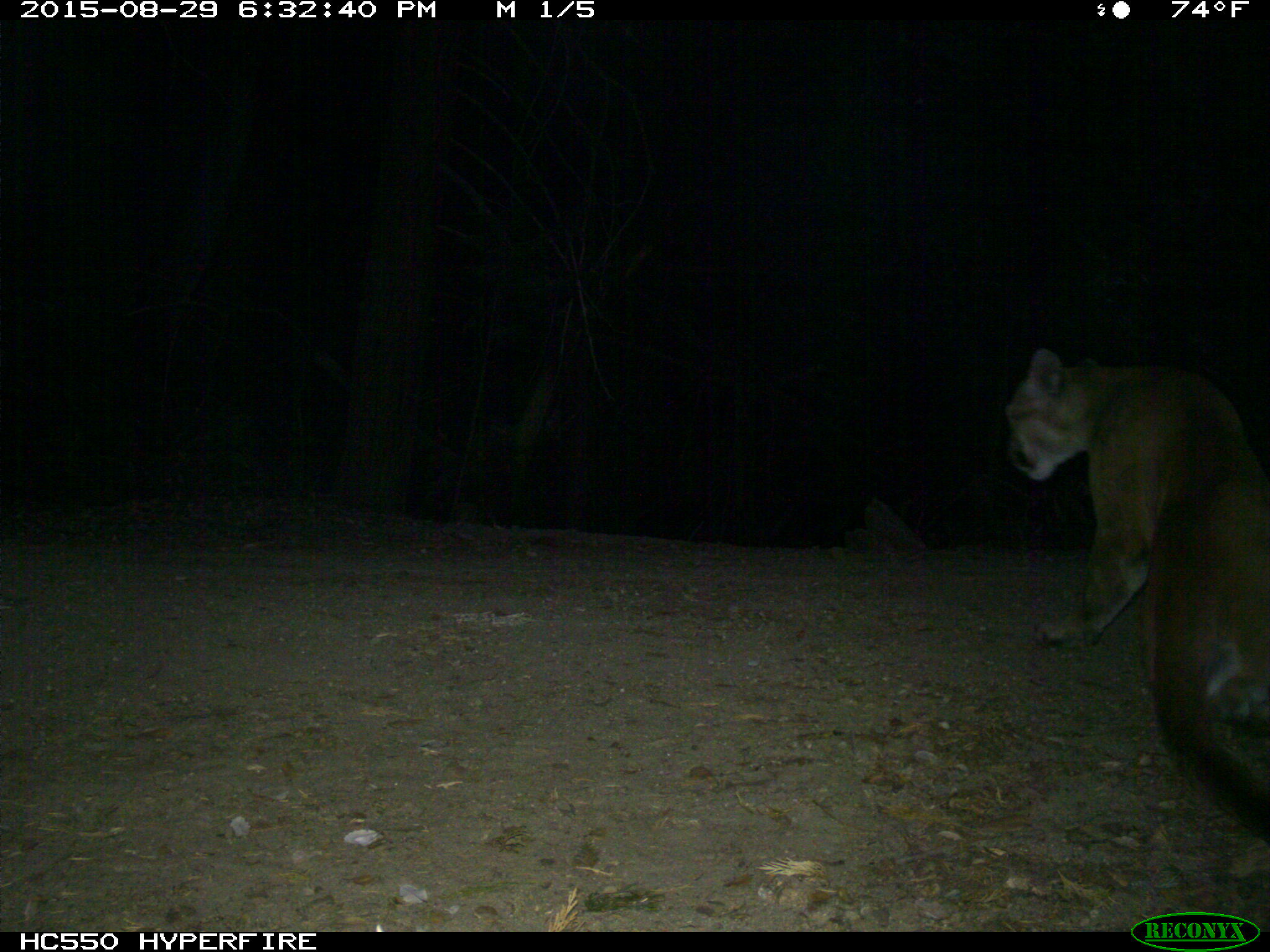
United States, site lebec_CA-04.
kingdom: Animalia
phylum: Chordata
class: Mammalia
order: Carnivora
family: Felidae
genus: Puma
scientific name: Puma concolor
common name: mountain lion